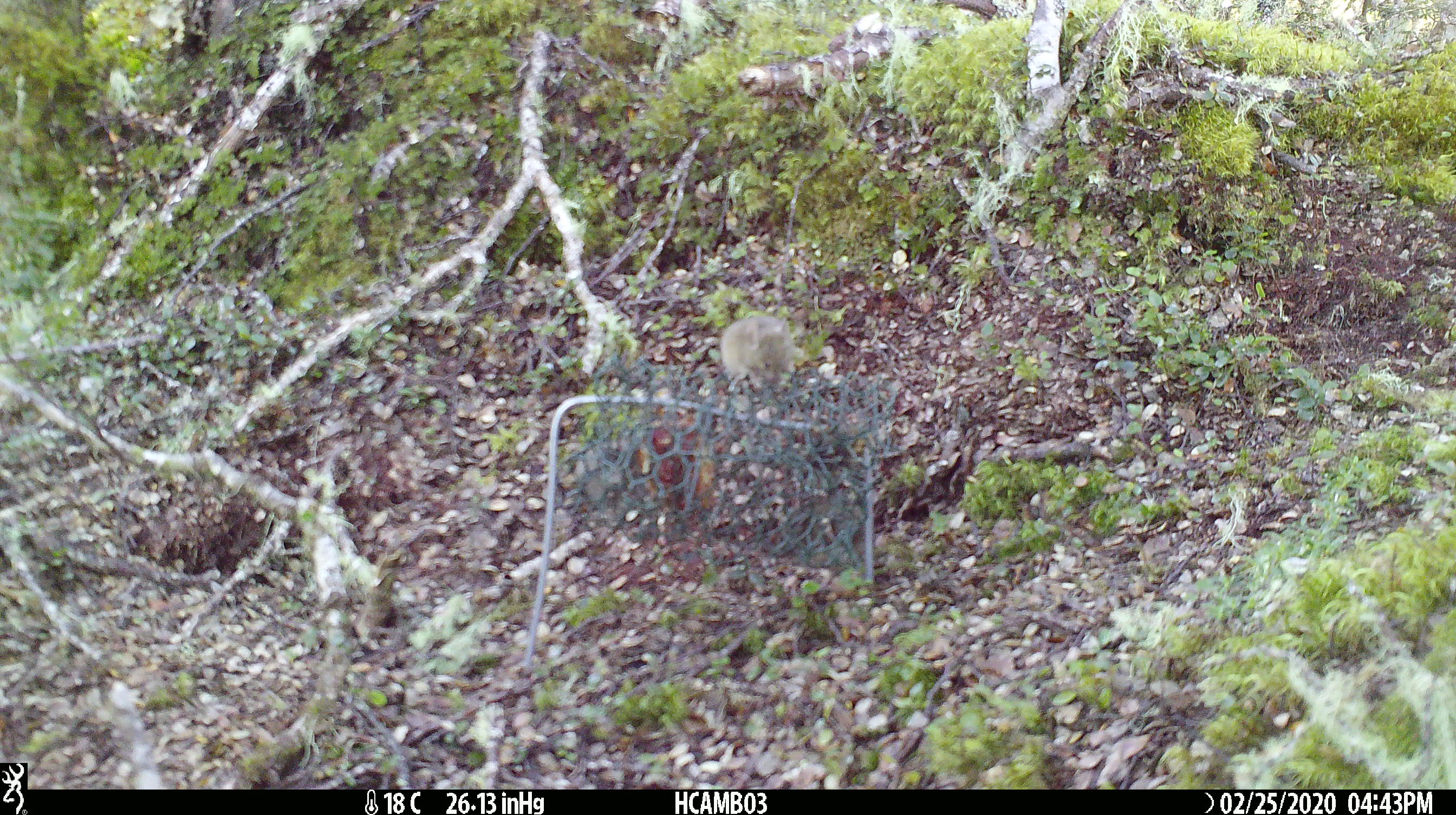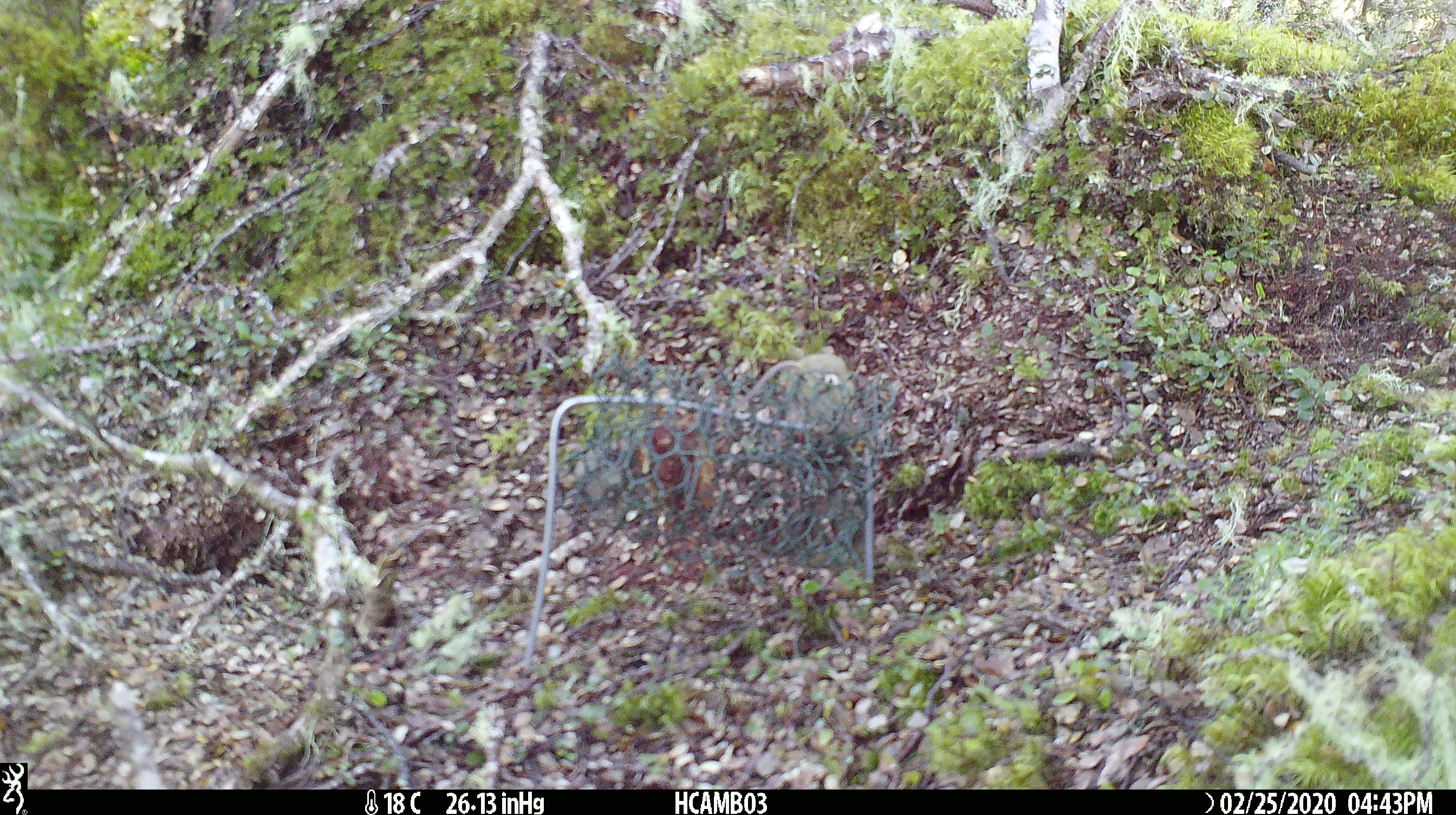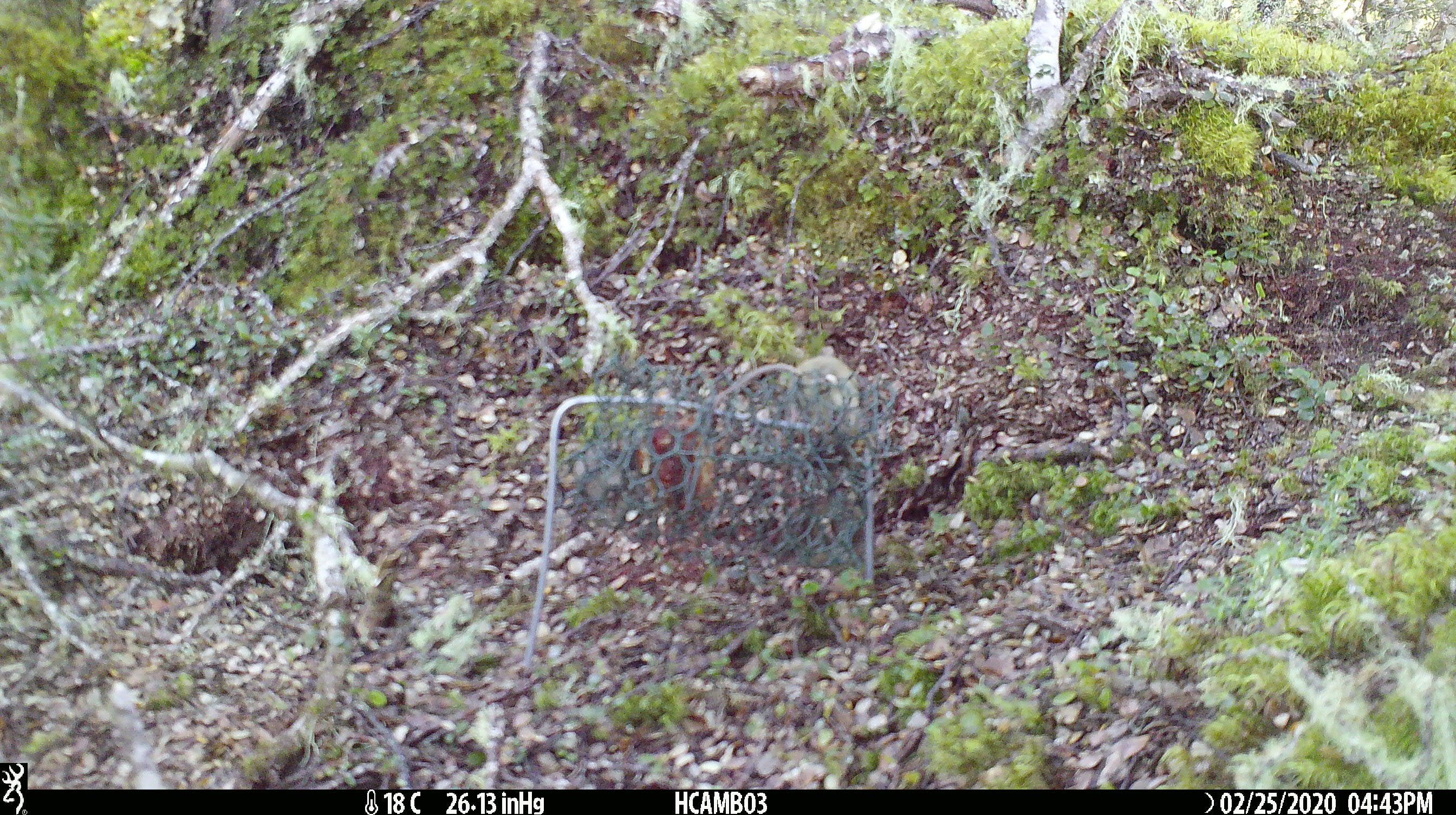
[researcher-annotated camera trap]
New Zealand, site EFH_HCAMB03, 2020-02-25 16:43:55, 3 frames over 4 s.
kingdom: Animalia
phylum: Chordata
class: Mammalia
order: Rodentia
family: Muridae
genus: Mus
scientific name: Mus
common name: mouse